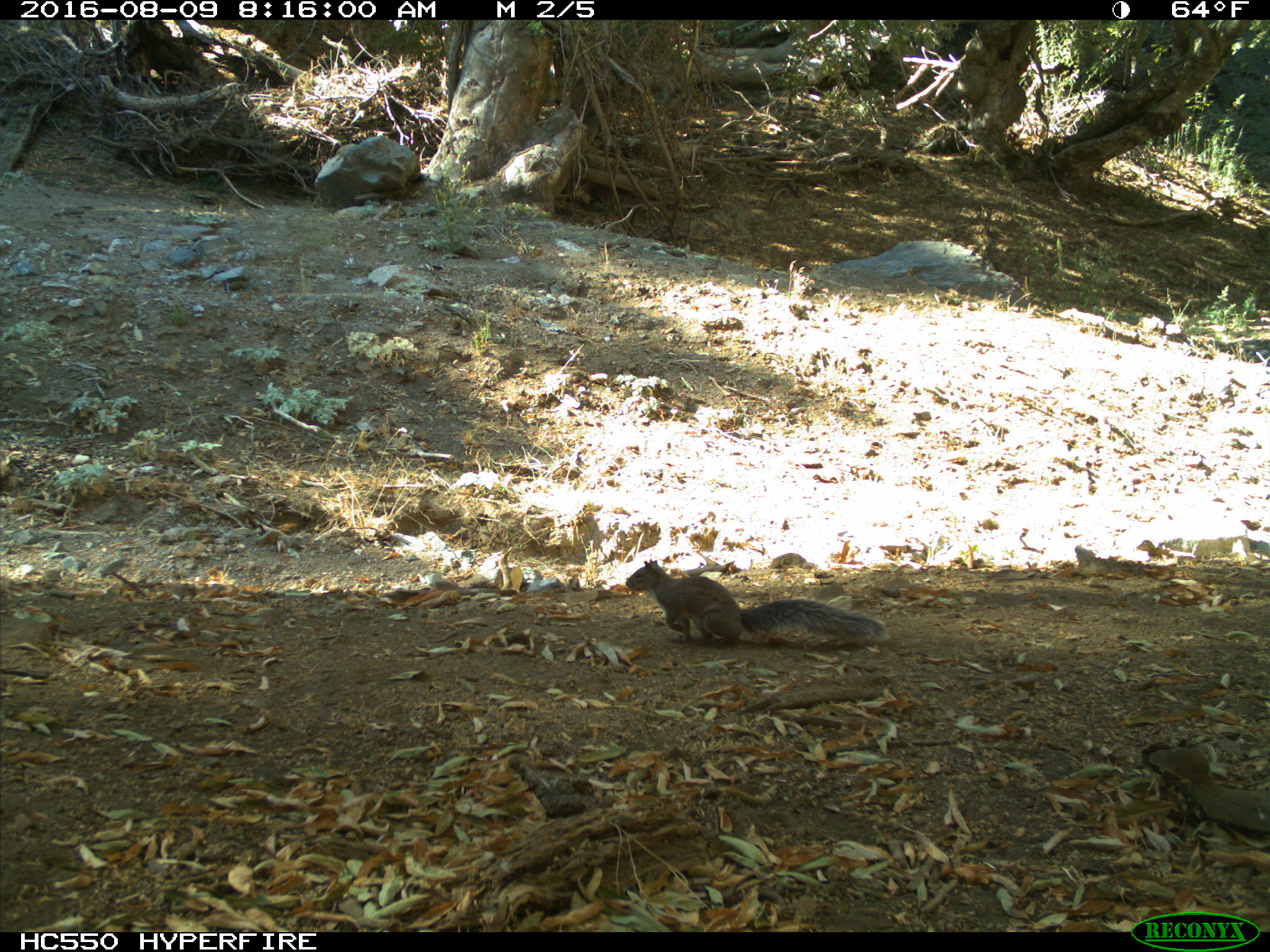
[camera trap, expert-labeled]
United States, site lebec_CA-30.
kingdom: Animalia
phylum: Chordata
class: Mammalia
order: Rodentia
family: Sciuridae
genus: Sciurus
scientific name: Sciurus carolinensis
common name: eastern gray squirrel